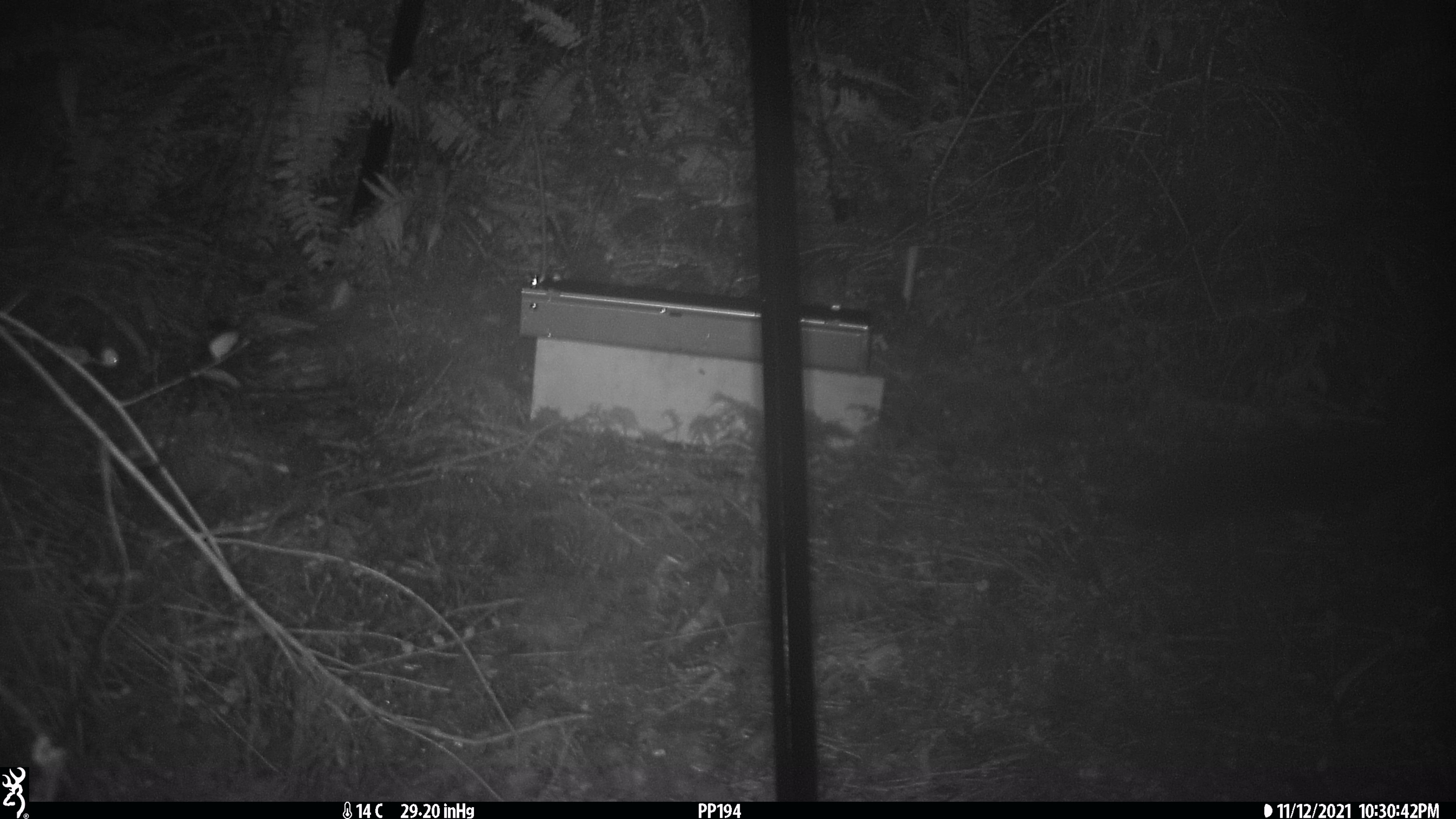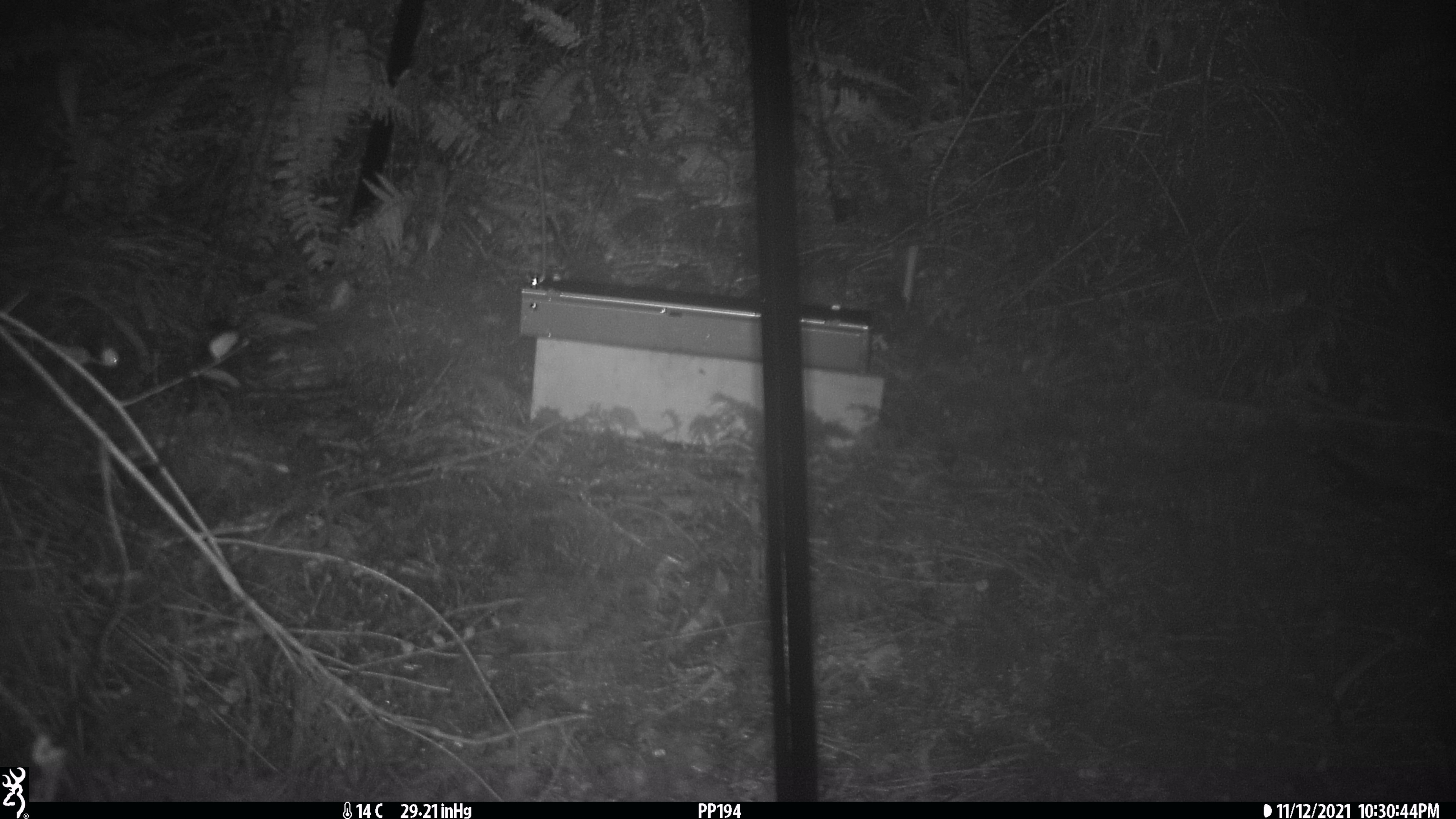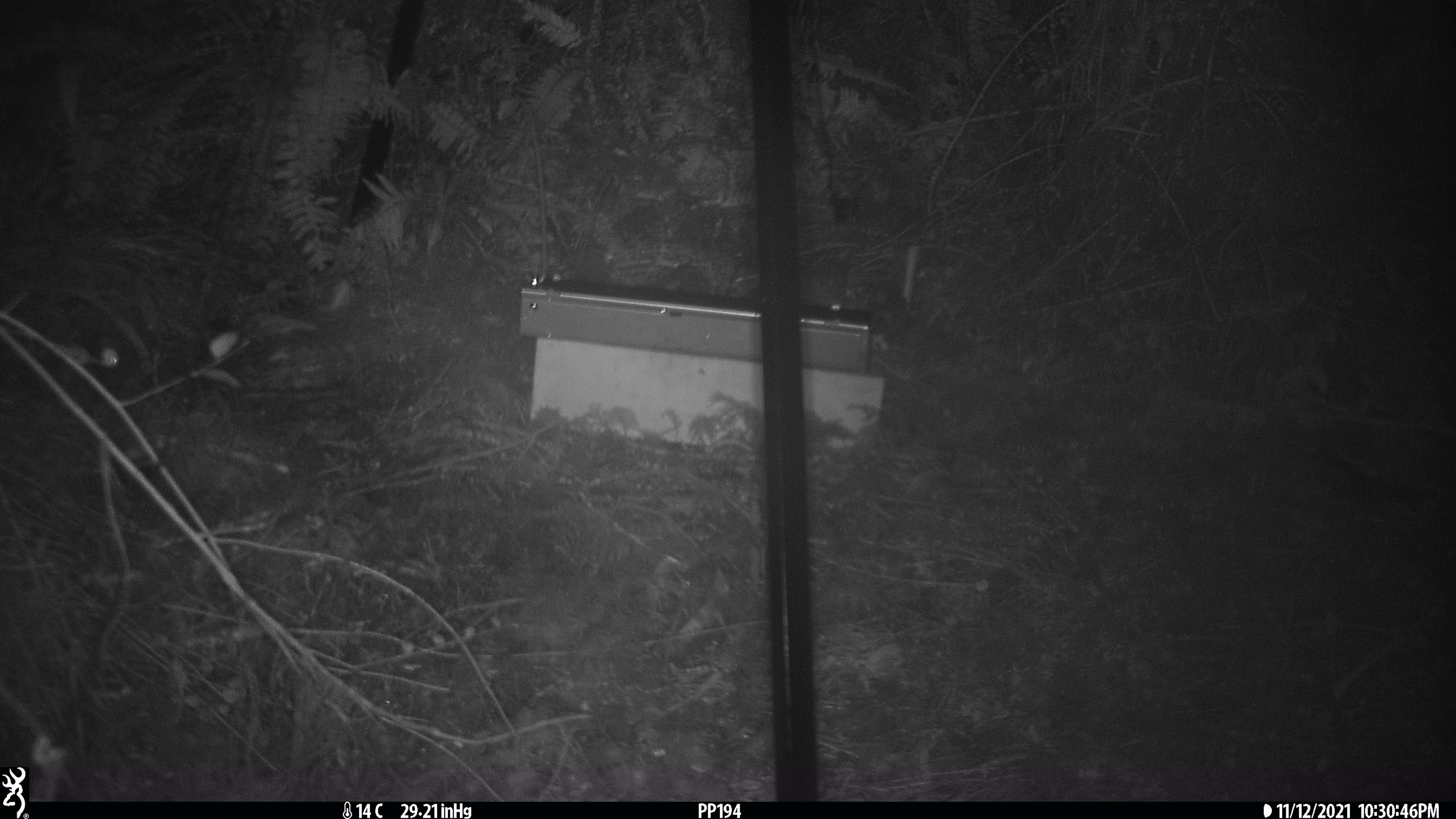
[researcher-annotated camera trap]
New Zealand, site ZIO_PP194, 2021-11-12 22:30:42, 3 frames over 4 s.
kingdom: Animalia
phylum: Chordata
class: Mammalia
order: Diprotodontia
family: Phalangeridae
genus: Trichosurus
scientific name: Trichosurus vulpecula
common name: common brushtail possum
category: possum